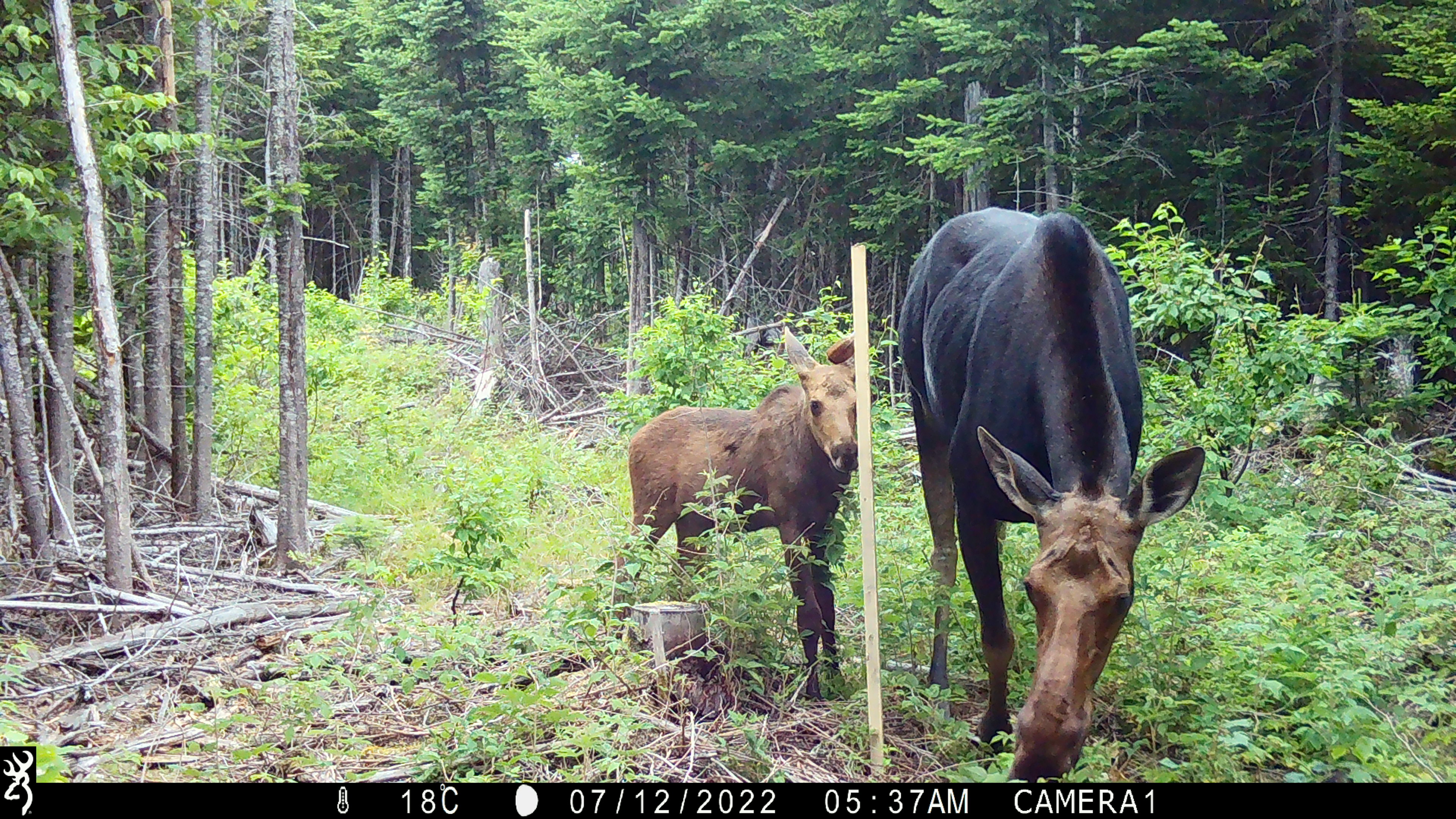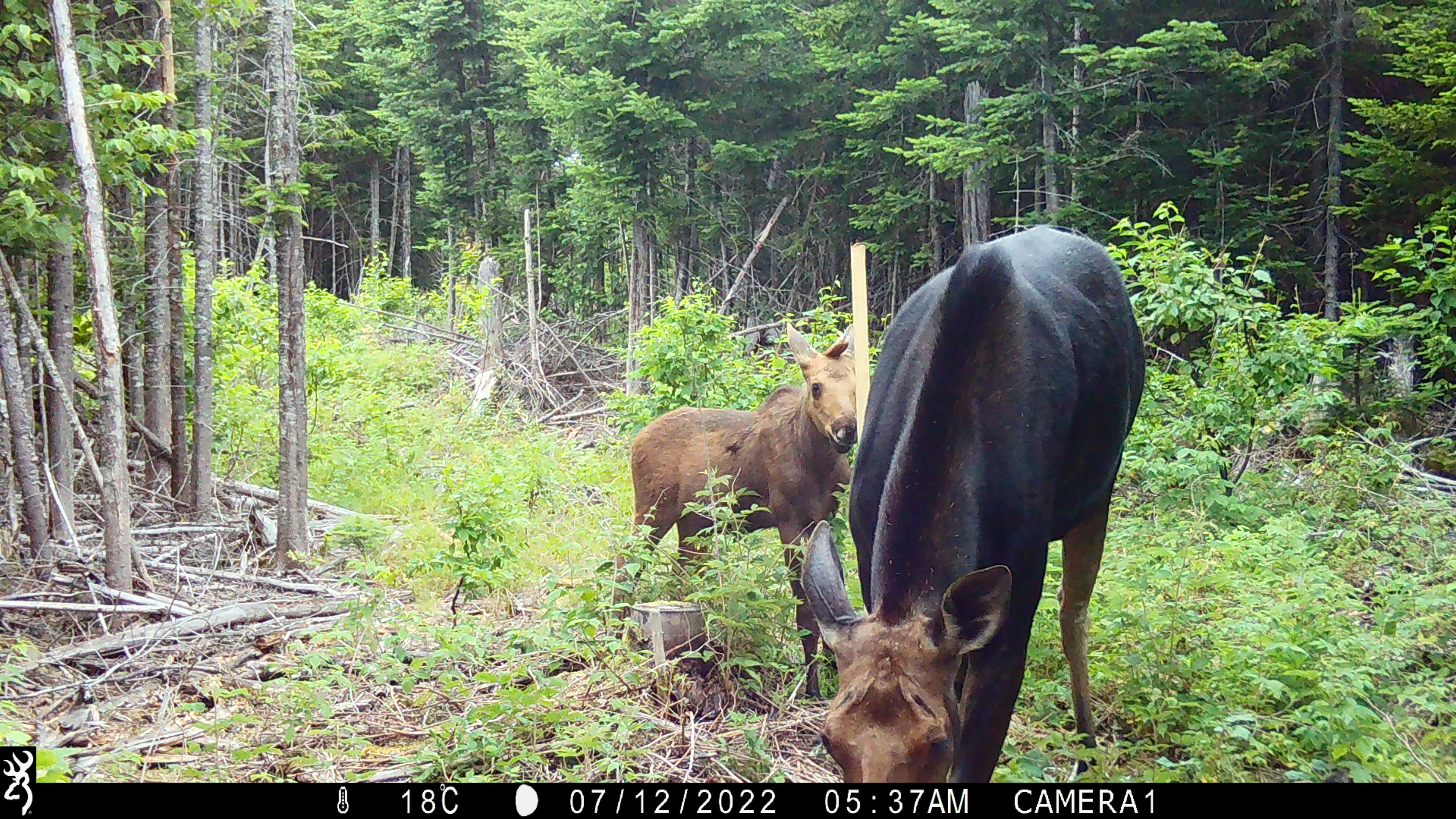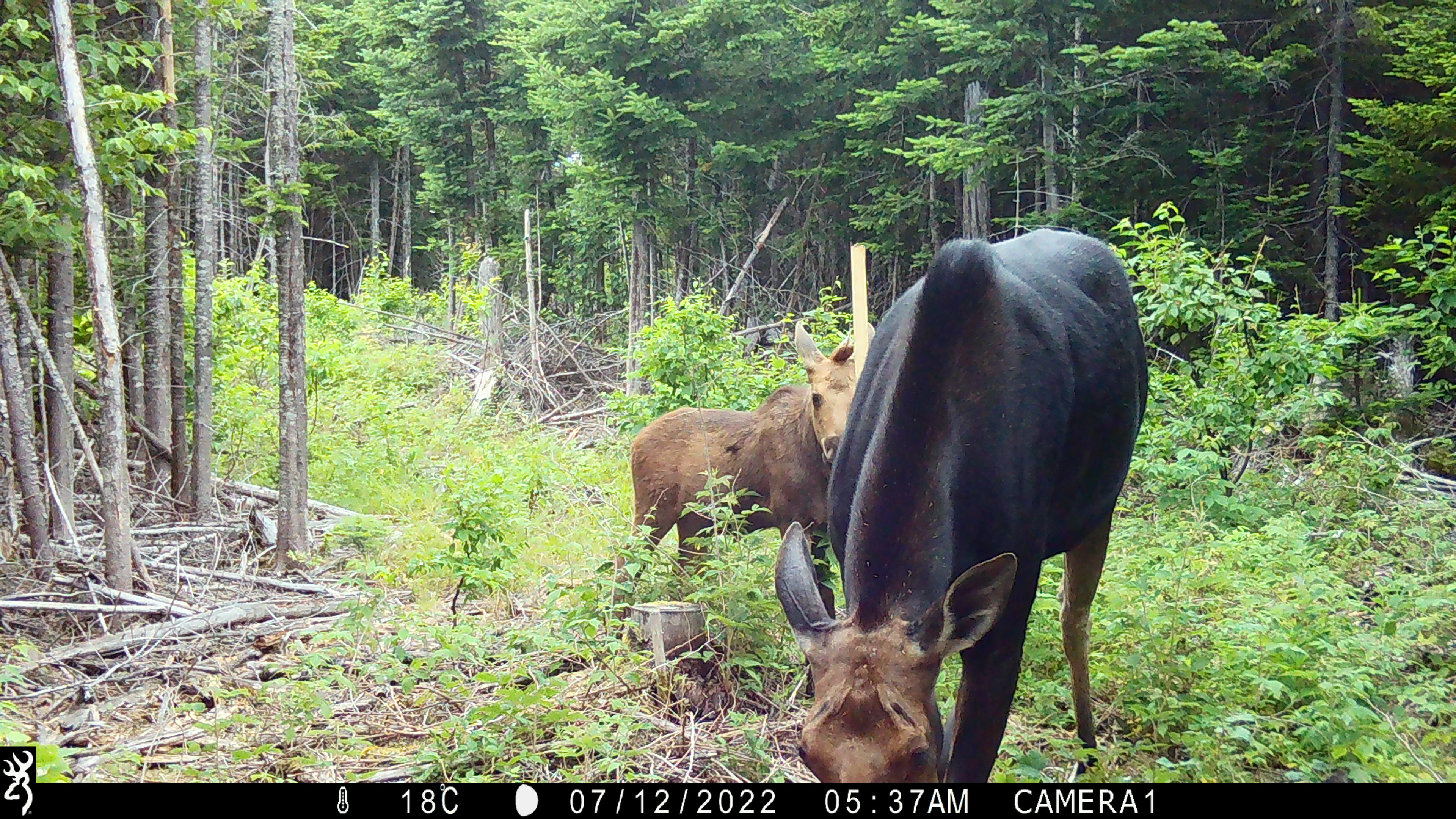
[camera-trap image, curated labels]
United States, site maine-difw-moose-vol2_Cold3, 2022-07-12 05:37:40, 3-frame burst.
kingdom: Animalia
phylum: Chordata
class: Mammalia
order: Artiodactyla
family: Cervidae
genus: Alces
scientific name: Alces alces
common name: moose